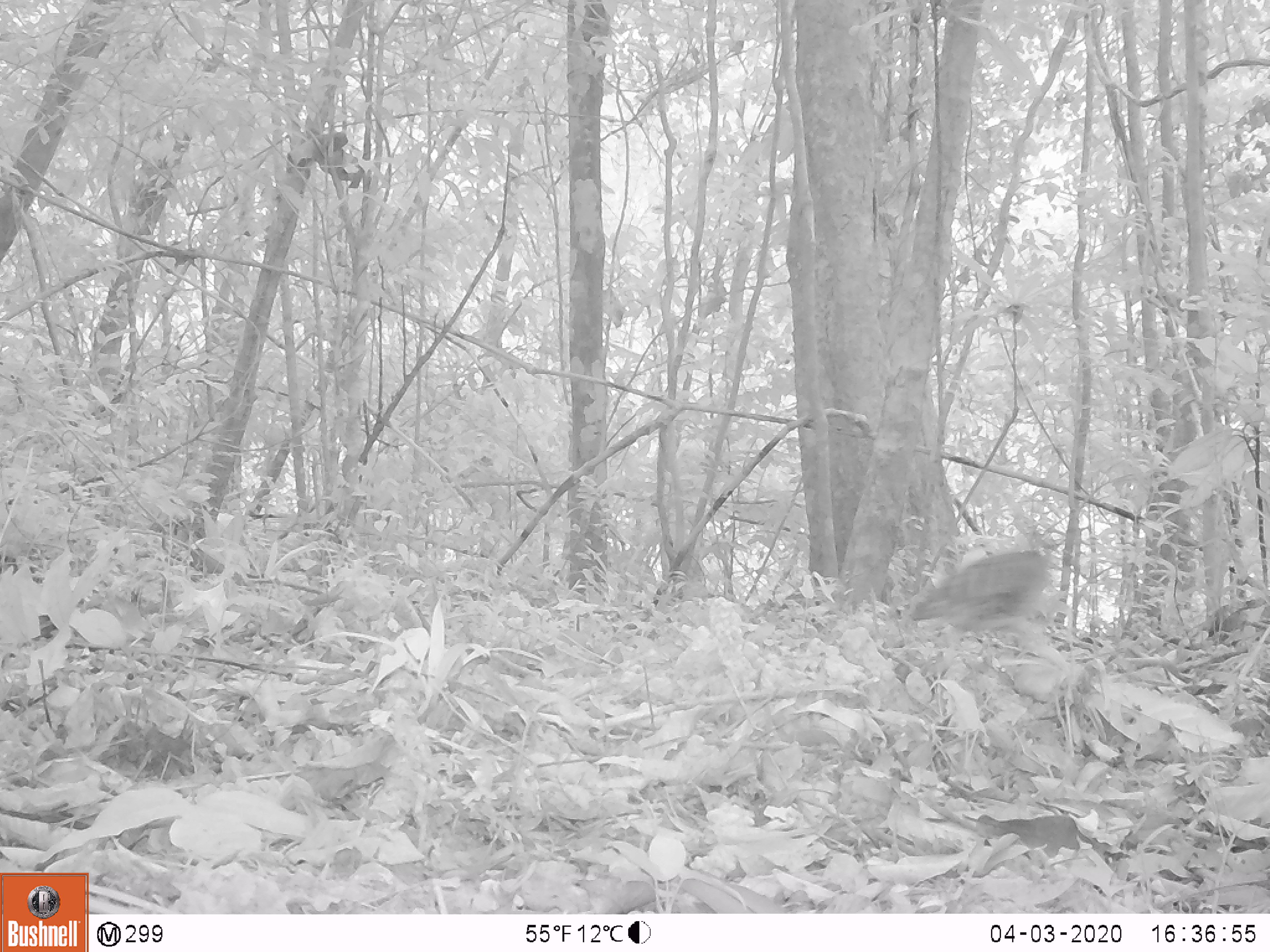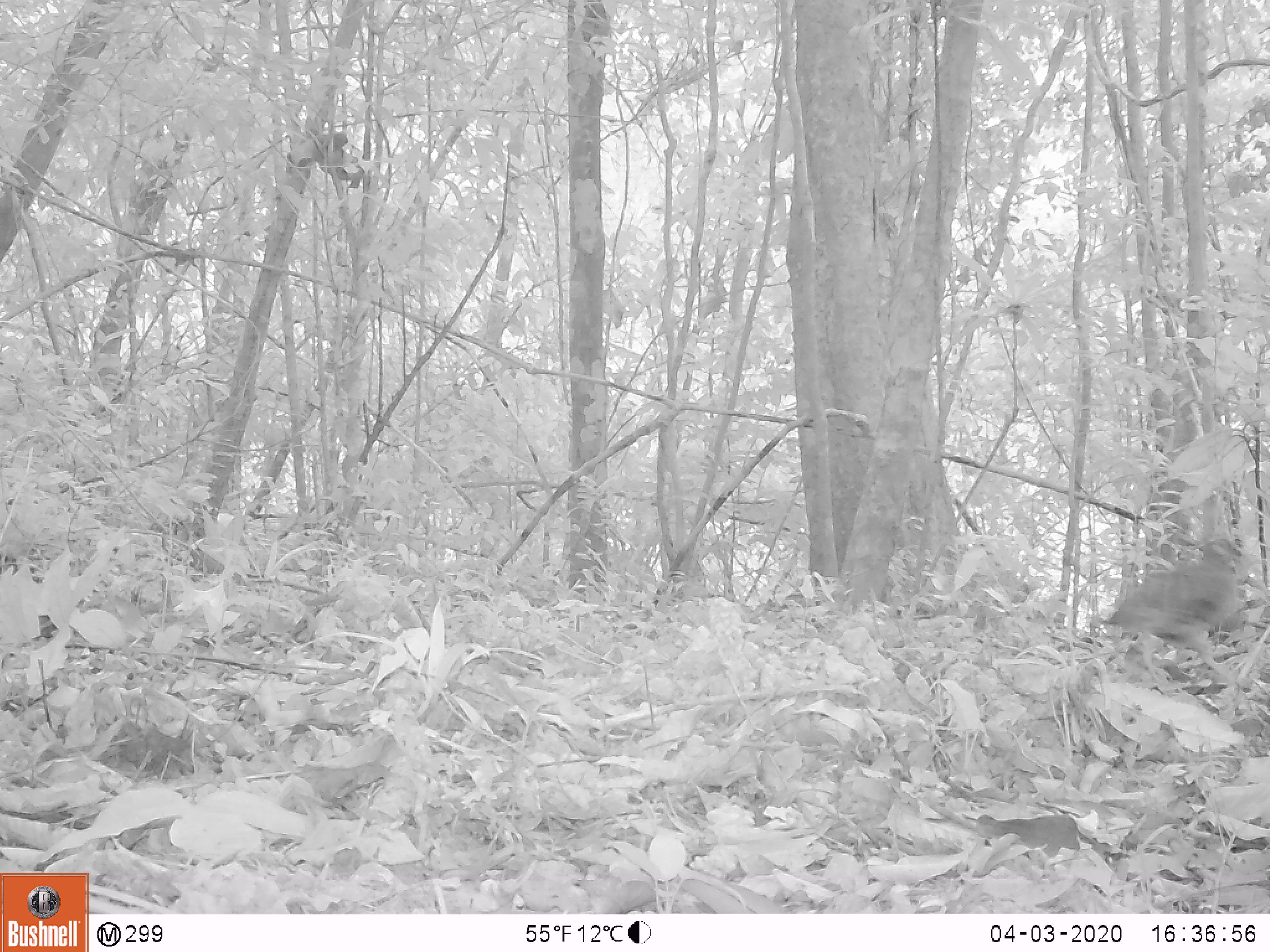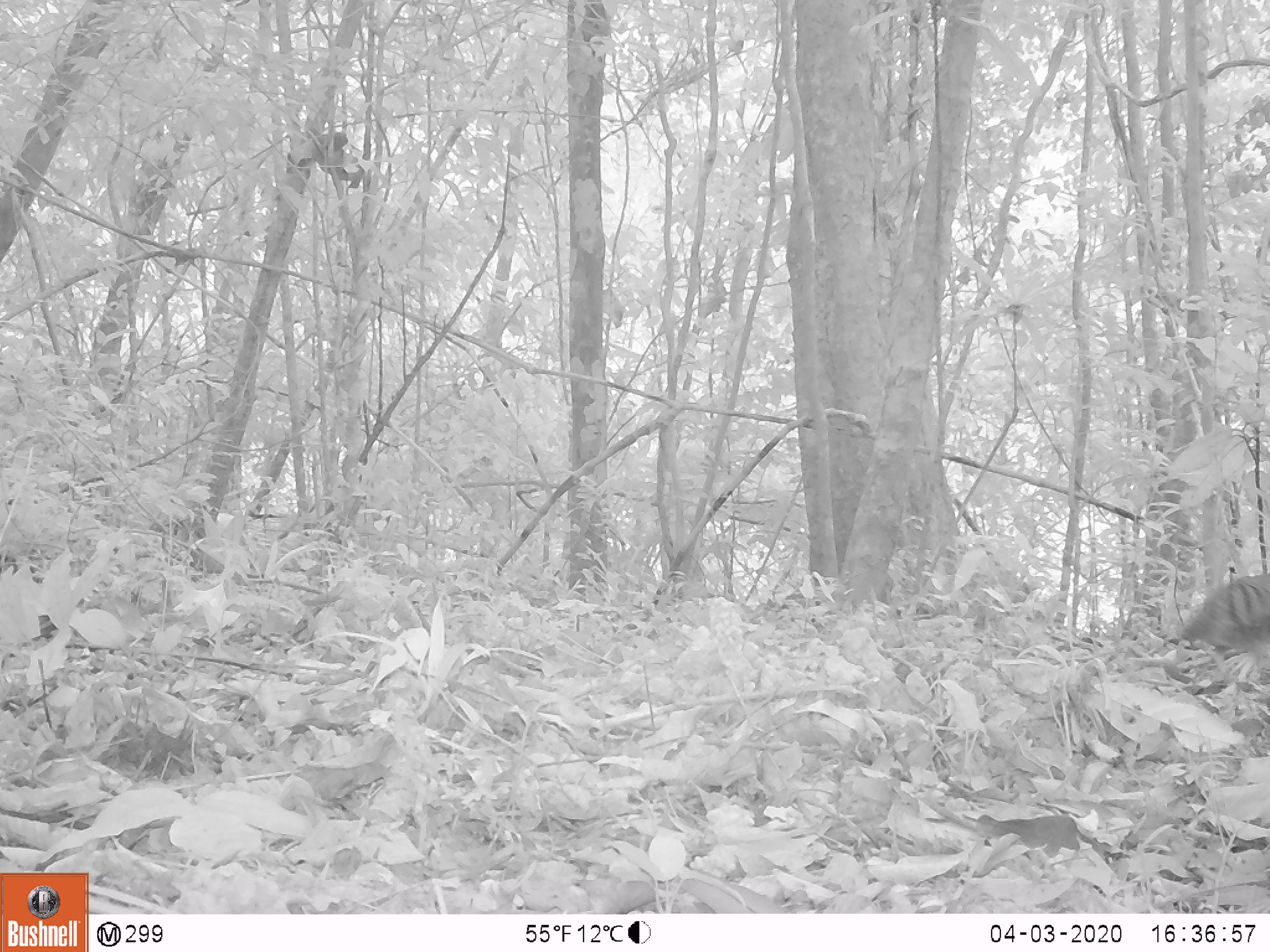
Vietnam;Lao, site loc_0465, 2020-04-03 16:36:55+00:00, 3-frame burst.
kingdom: Animalia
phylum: Chordata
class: Aves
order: Galliformes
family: Phasianidae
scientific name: Phasianidae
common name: partridge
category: unidentified partridge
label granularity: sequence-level